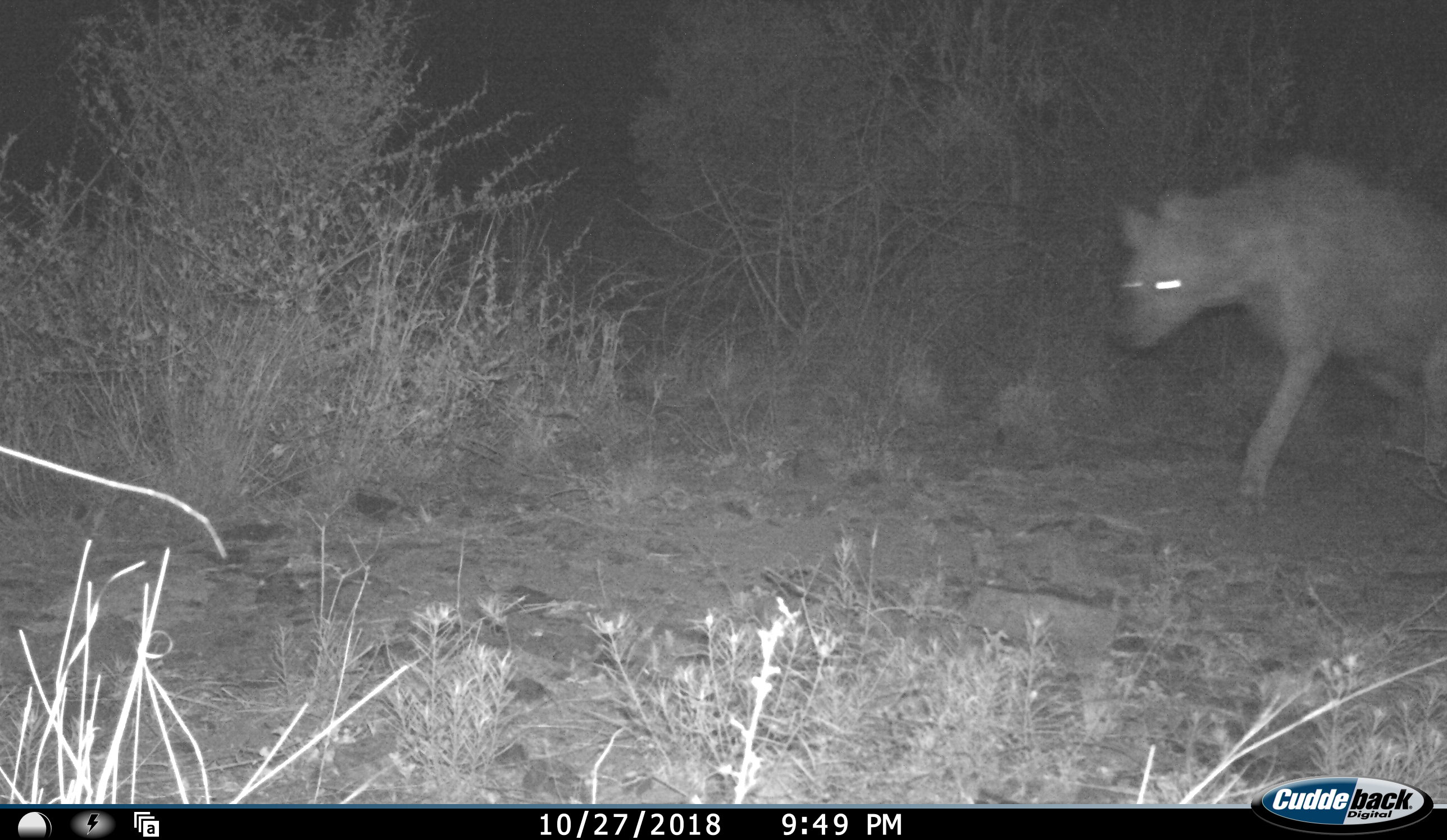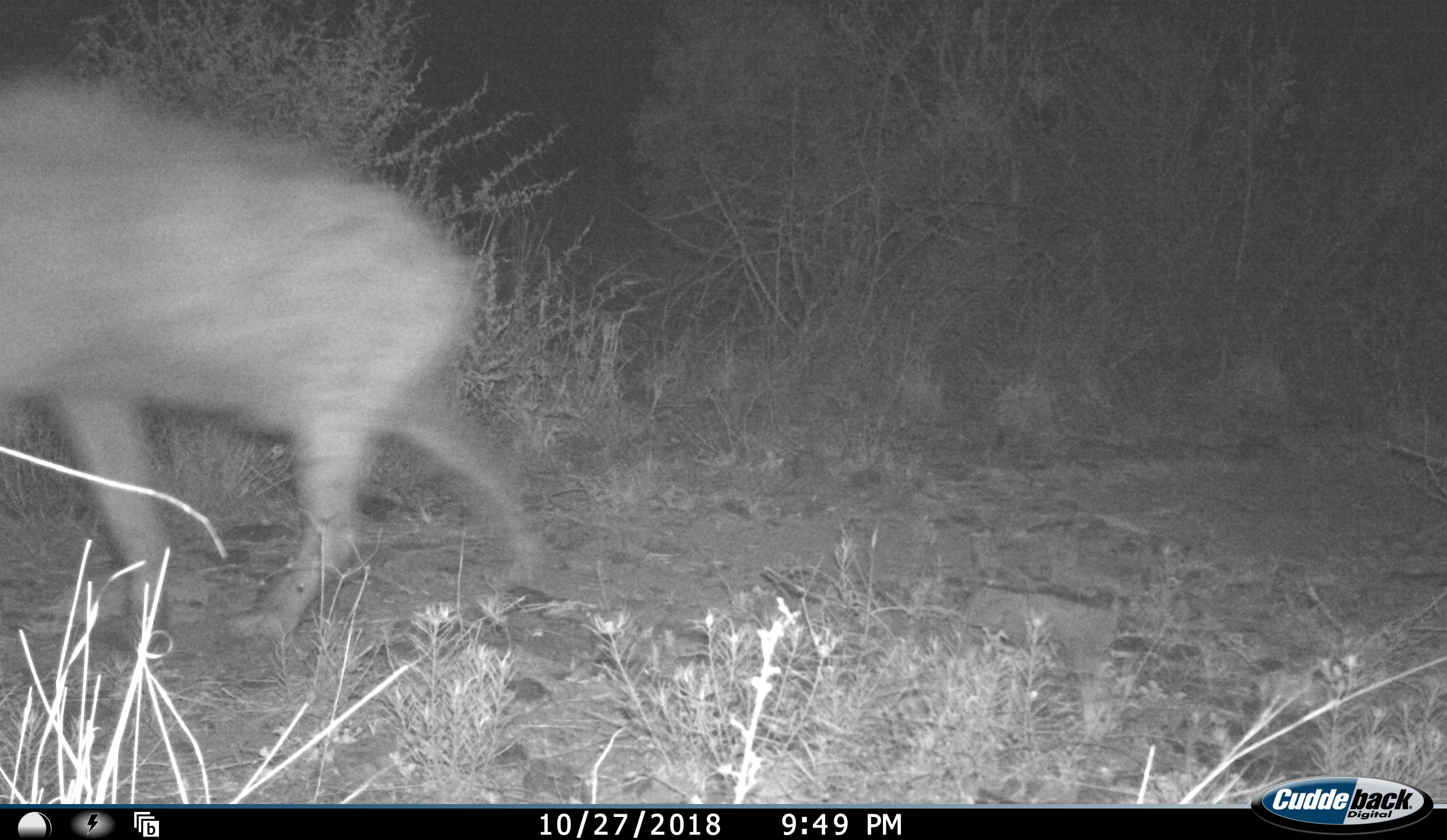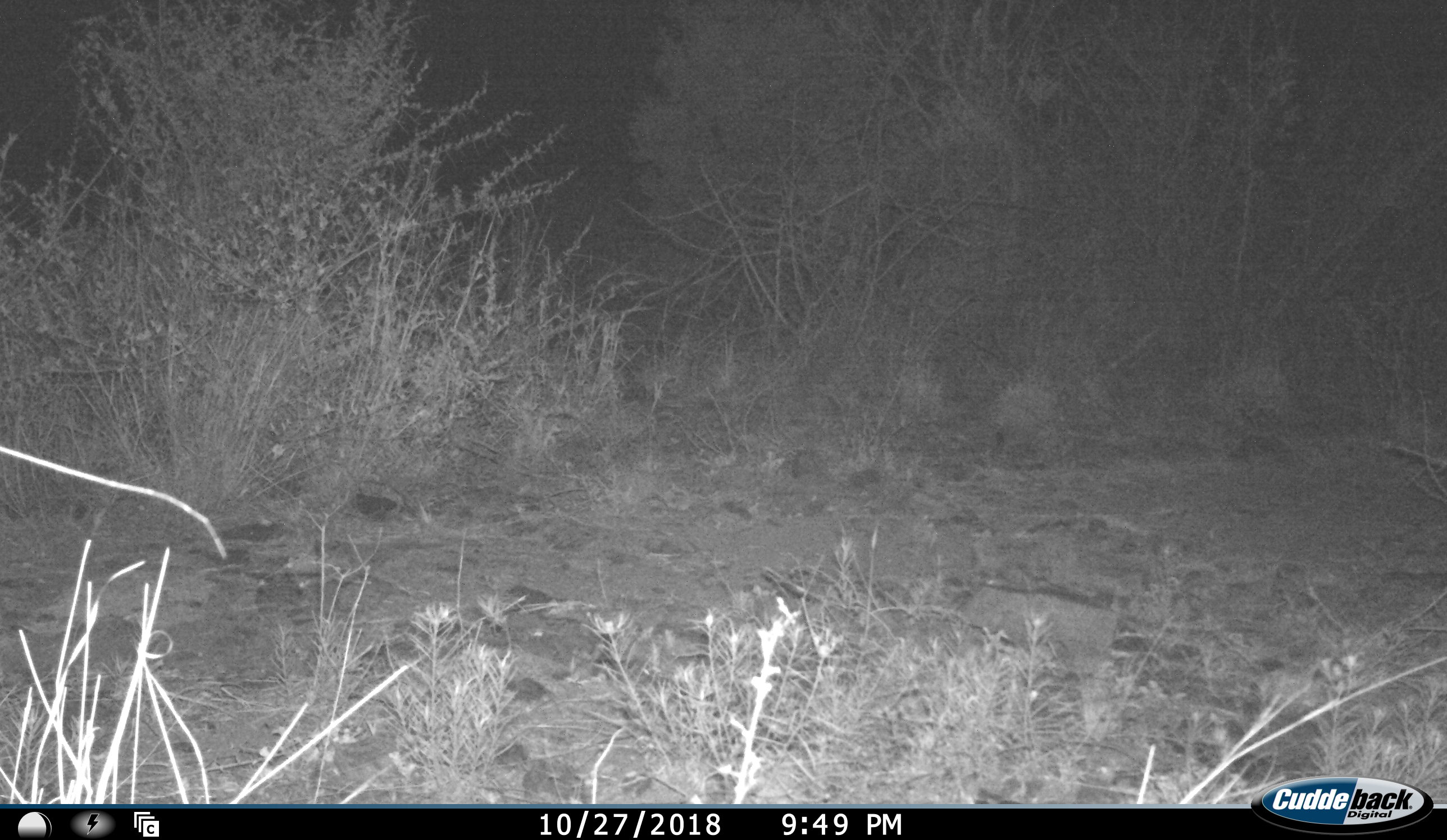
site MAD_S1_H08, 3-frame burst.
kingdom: Animalia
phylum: Chordata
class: Mammalia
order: Carnivora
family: Hyaenidae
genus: Crocuta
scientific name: Crocuta crocuta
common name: spotted hyena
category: hyenaspotted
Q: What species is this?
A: Hyenaspotted (spotted hyena) (Crocuta crocuta).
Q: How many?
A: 1.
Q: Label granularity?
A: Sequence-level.